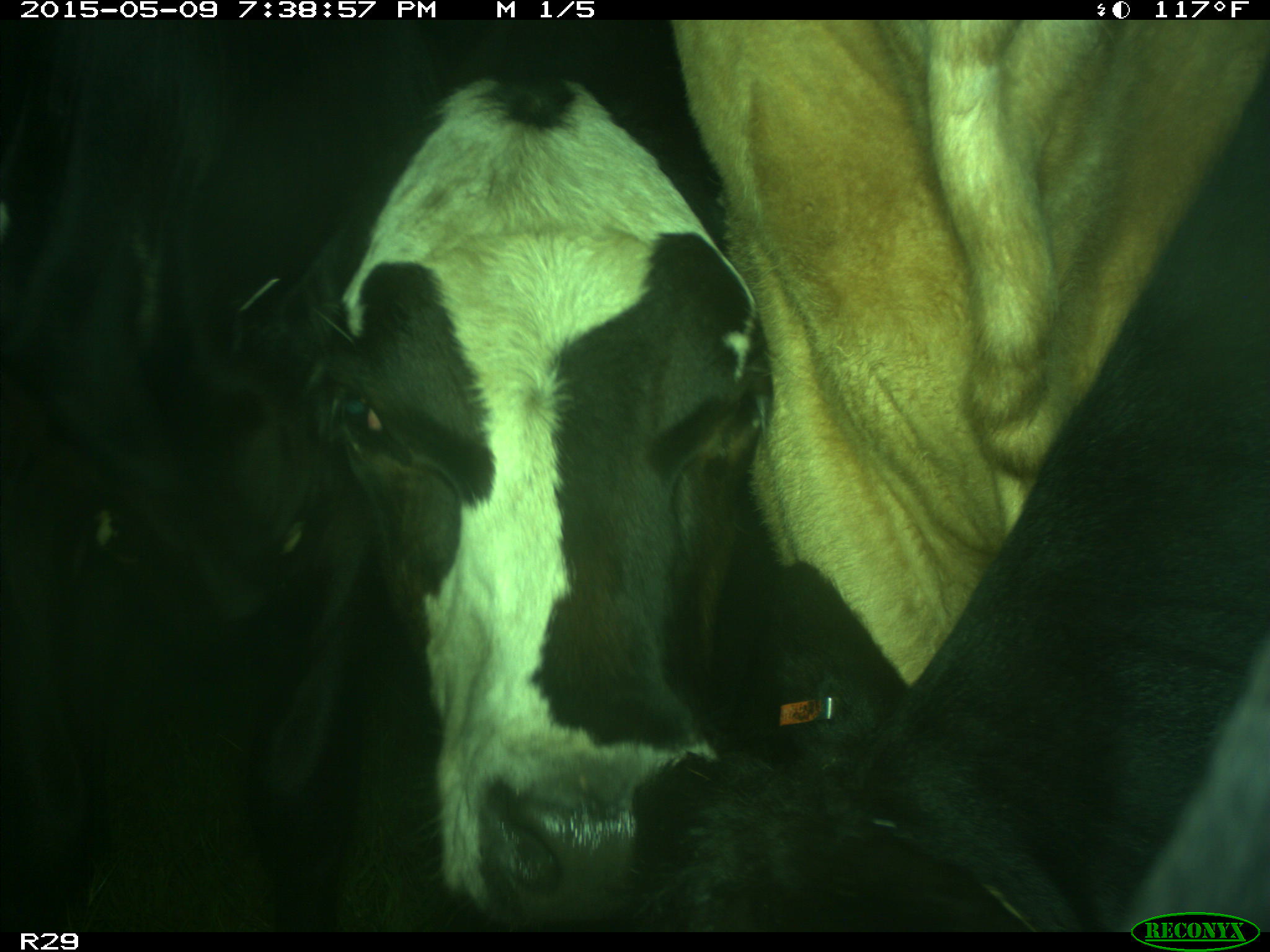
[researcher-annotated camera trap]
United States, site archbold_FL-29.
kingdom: Animalia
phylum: Chordata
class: Mammalia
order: Artiodactyla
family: Bovidae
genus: Bos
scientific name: Bos taurus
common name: domestic cow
Bos taurus (domestic cow).